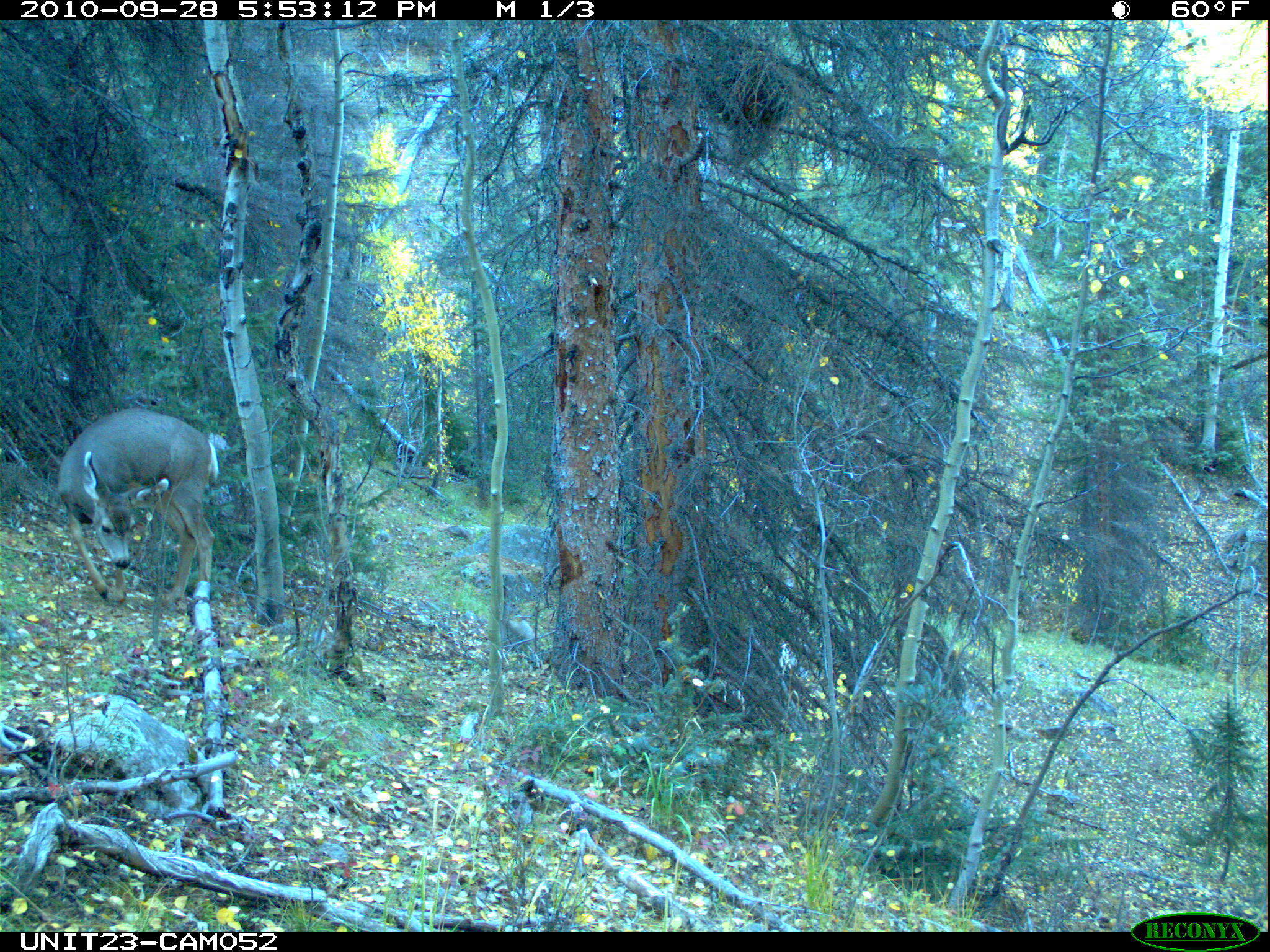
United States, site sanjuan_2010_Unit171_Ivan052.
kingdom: Animalia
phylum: Chordata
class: Mammalia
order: Artiodactyla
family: Cervidae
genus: Odocoileus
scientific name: Odocoileus hemionus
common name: mule deer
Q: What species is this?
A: Odocoileus hemionus (mule deer).